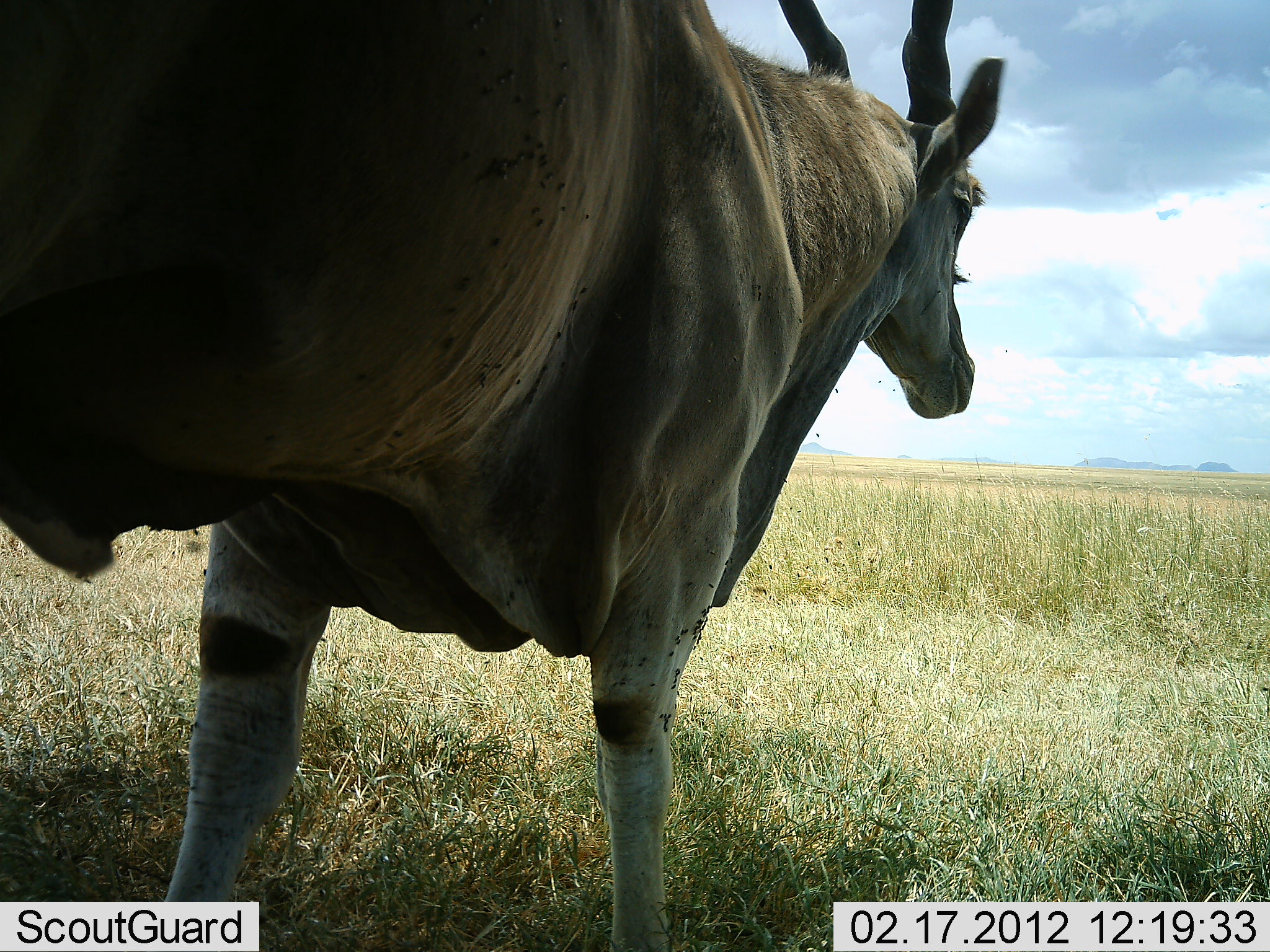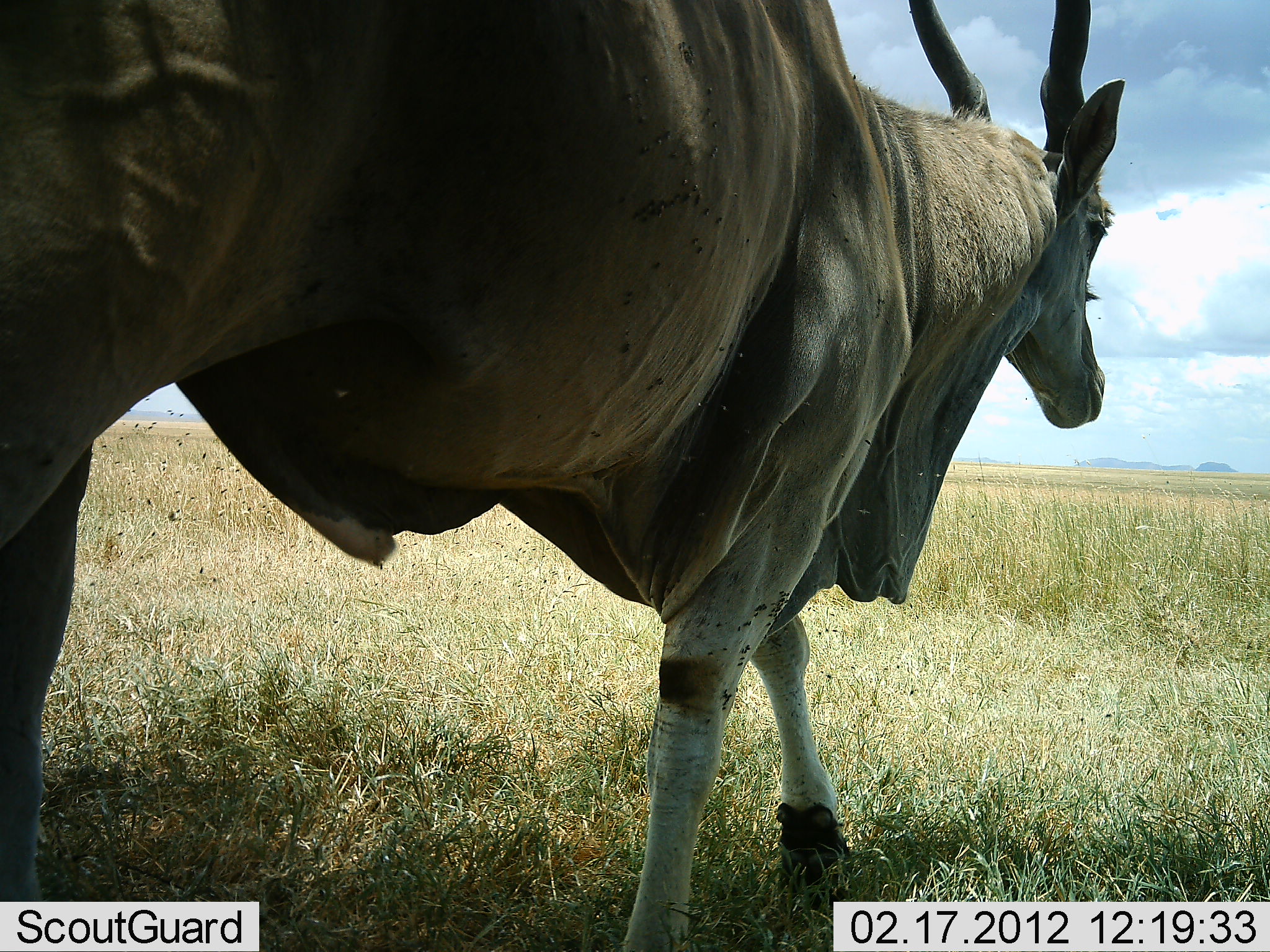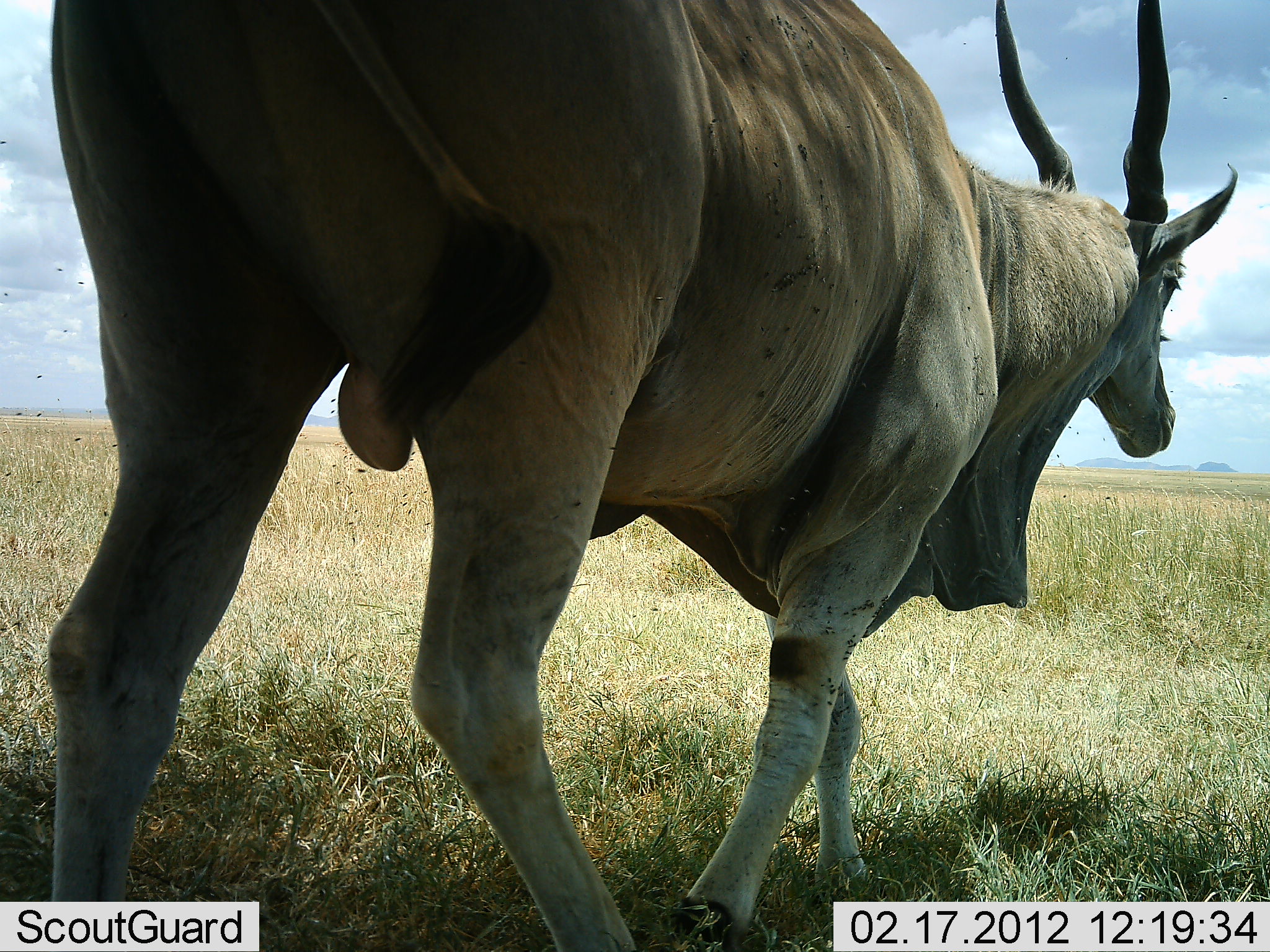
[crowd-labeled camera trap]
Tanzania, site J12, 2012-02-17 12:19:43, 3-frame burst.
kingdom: Animalia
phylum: Chordata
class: Mammalia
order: Artiodactyla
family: Bovidae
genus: Tragelaphus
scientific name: Tragelaphus oryx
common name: eland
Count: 1.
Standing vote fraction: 0%.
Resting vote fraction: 0%.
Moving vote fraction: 100%.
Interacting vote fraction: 0%.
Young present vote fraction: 0%.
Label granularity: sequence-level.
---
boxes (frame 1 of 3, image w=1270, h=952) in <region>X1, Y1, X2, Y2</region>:
animal: <region>0, 1, 1006, 952</region>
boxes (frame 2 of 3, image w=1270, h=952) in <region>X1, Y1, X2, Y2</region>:
animal: <region>0, 0, 1126, 951</region>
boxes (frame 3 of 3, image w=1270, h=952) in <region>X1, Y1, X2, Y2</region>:
animal: <region>47, 0, 1238, 951</region>